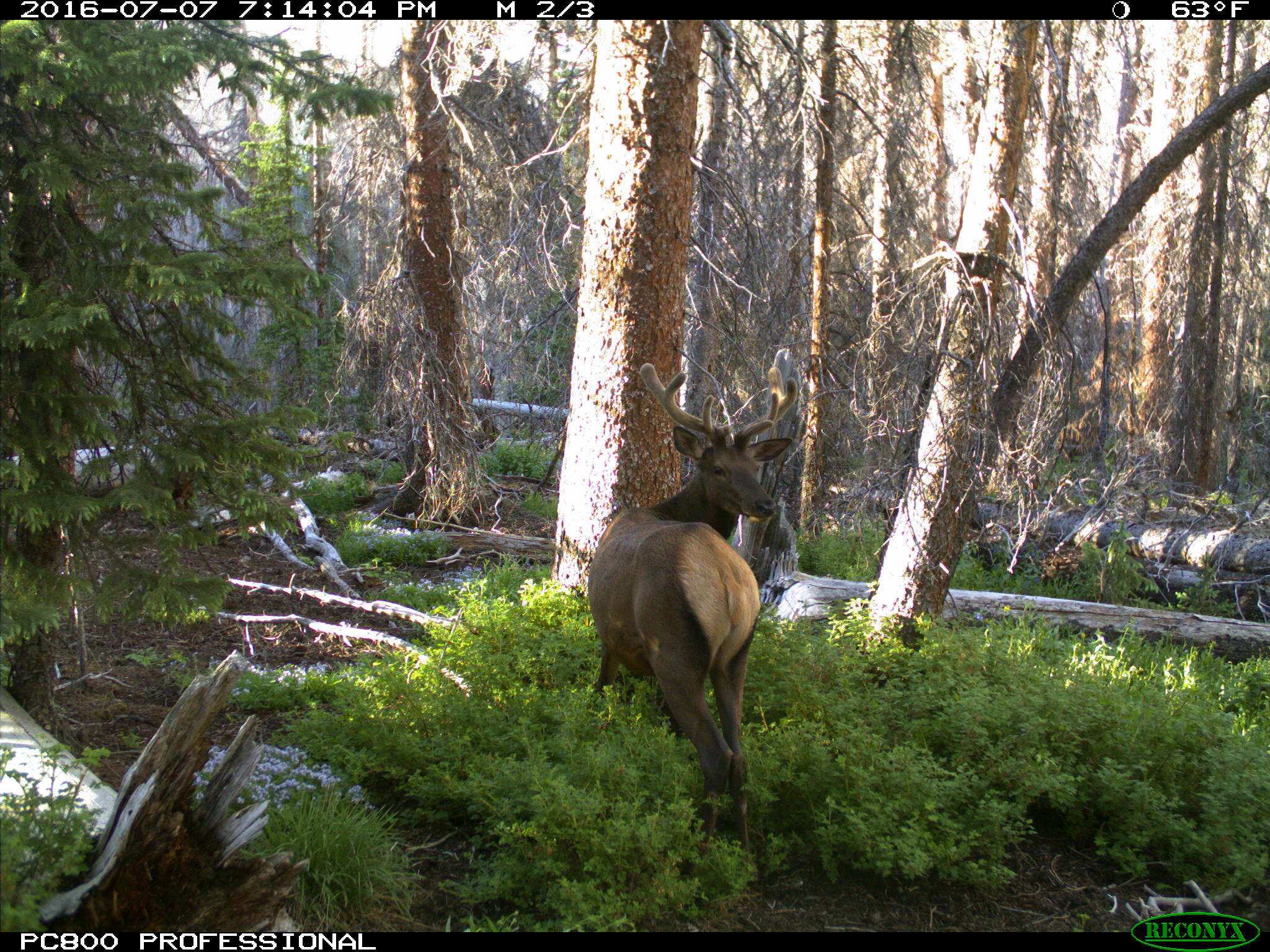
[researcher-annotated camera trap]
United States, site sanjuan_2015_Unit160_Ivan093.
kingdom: Animalia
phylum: Chordata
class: Mammalia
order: Artiodactyla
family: Cervidae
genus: Cervus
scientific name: Cervus elaphus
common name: red deer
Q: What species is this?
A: Cervus elaphus (red deer).